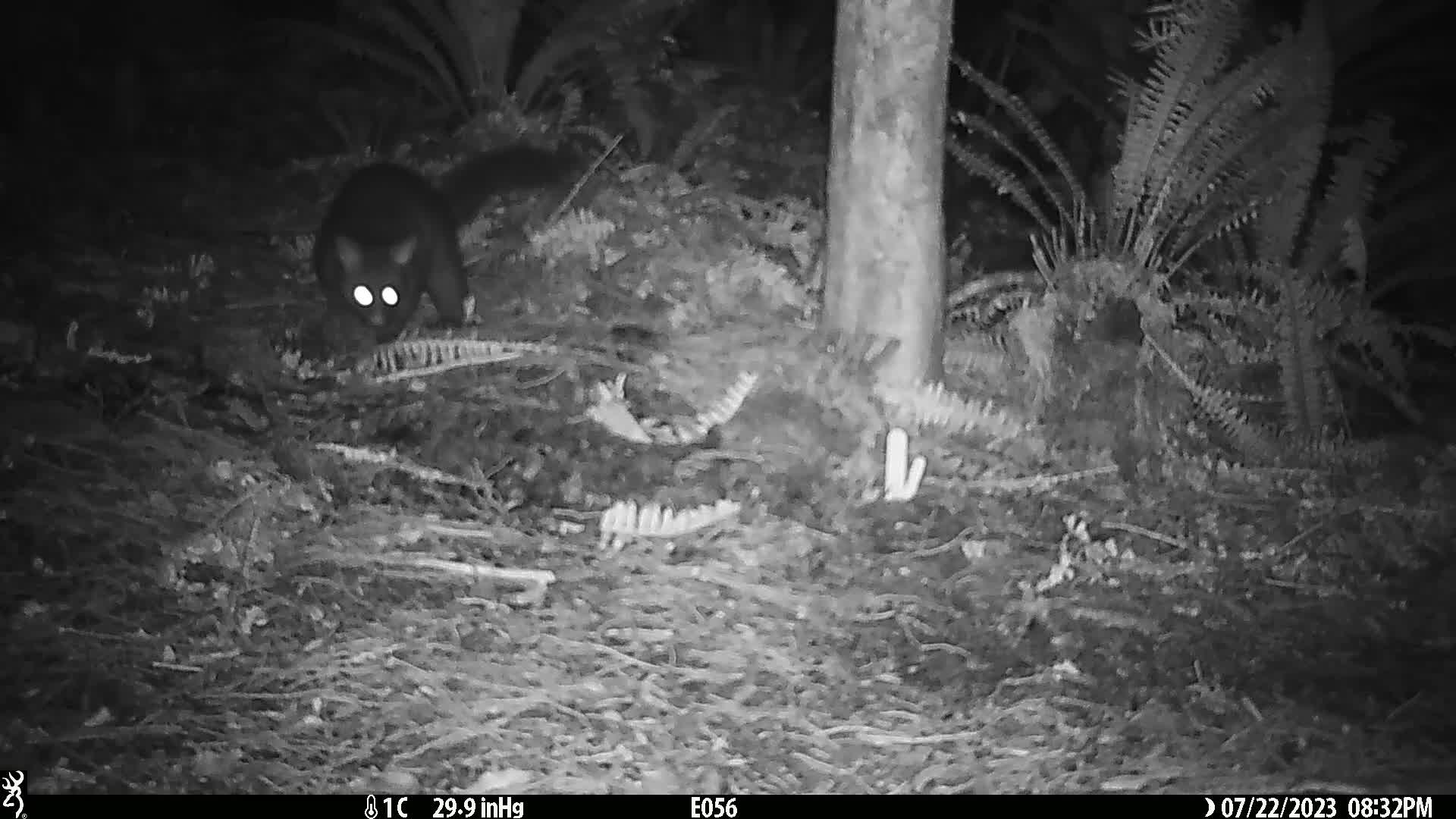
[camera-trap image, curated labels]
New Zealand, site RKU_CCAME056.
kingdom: Animalia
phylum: Chordata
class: Mammalia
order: Diprotodontia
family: Phalangeridae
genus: Trichosurus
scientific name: Trichosurus vulpecula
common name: common brushtail possum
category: possum